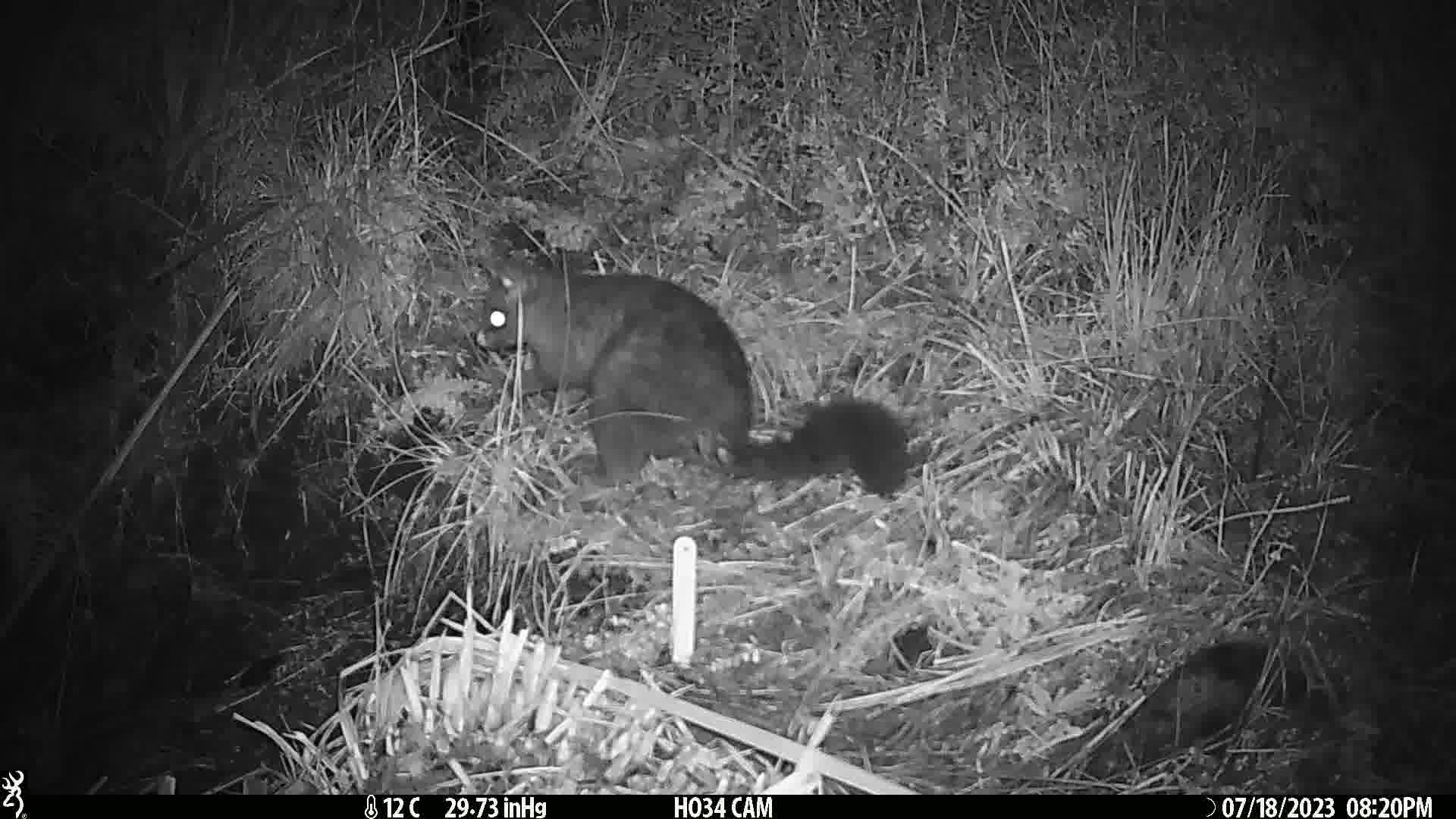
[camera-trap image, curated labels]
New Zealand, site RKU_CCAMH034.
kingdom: Animalia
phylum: Chordata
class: Mammalia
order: Diprotodontia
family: Phalangeridae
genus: Trichosurus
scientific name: Trichosurus vulpecula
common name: common brushtail possum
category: possum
Possum (common brushtail possum) (Trichosurus vulpecula).